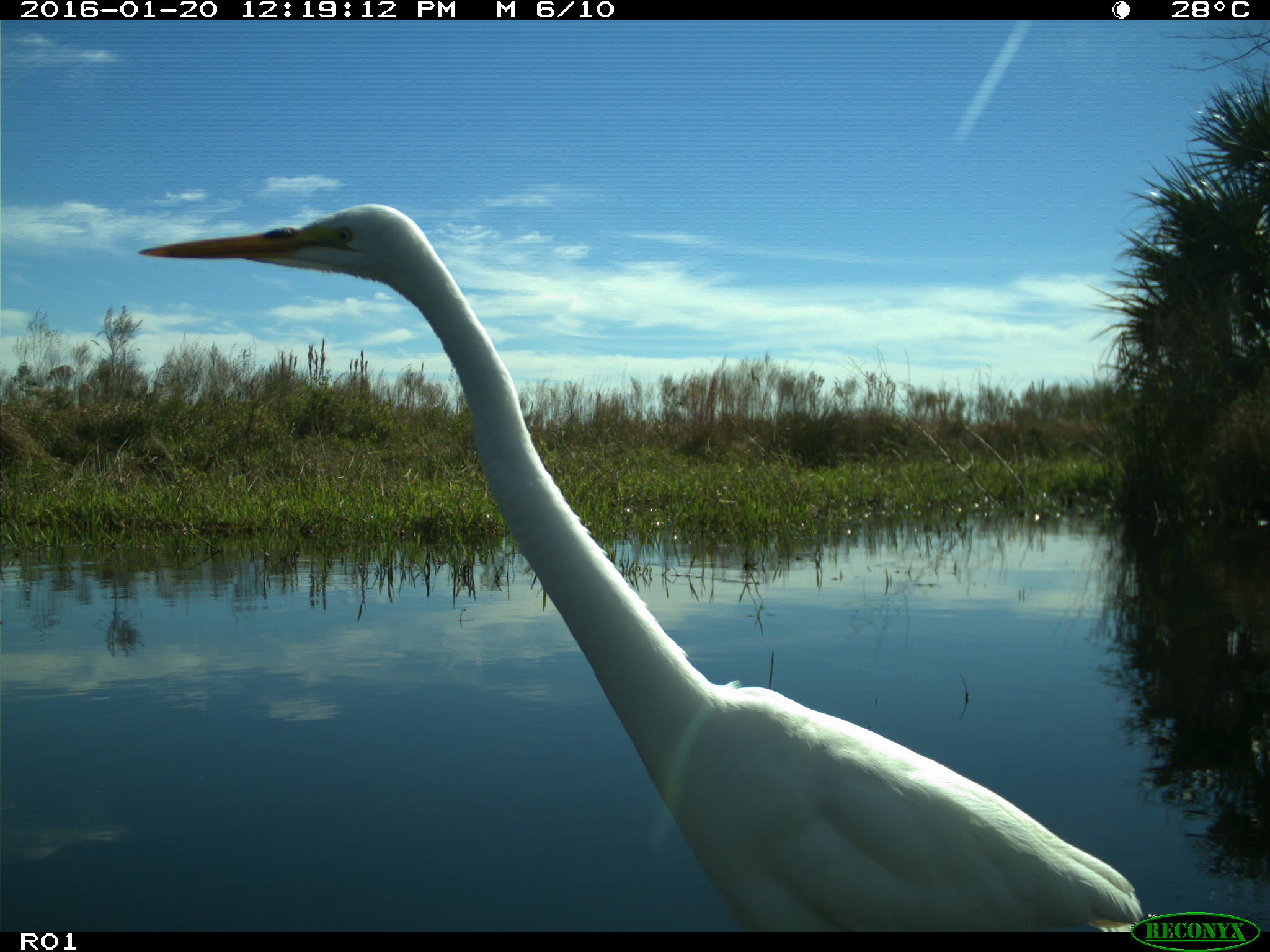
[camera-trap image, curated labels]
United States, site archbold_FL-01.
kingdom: Animalia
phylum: Chordata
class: Aves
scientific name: Aves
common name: birds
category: unidentified bird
Unidentified bird (birds) (Aves).